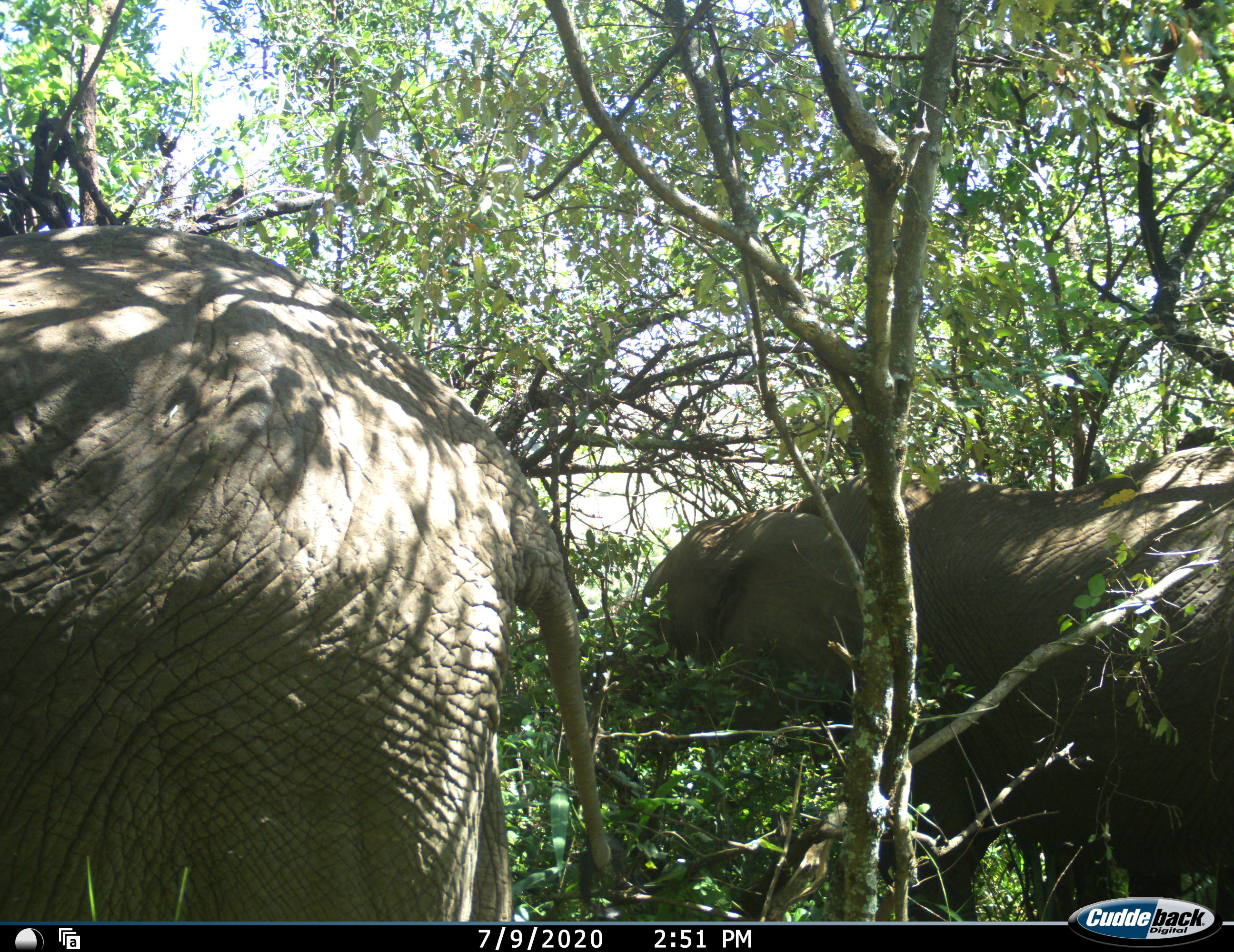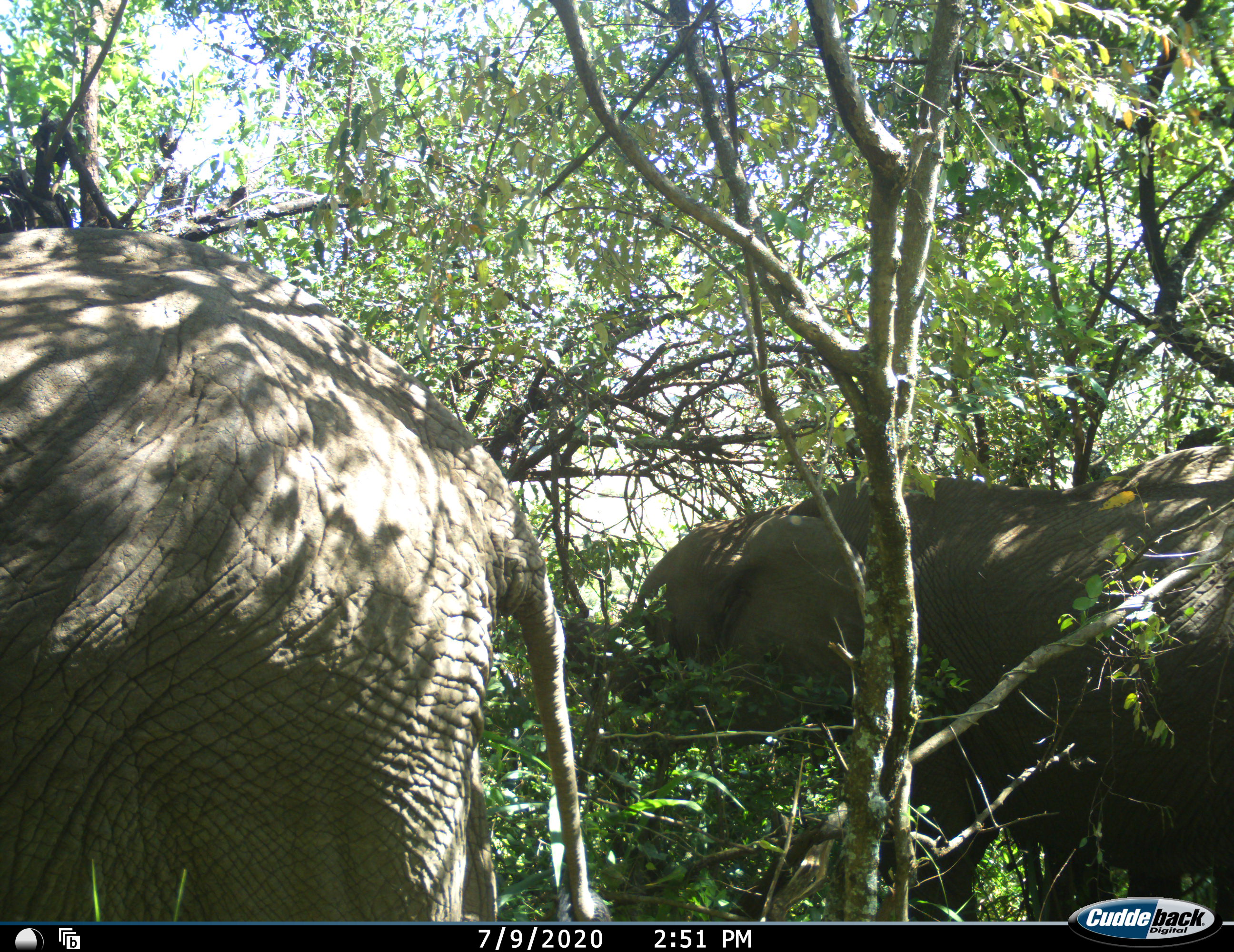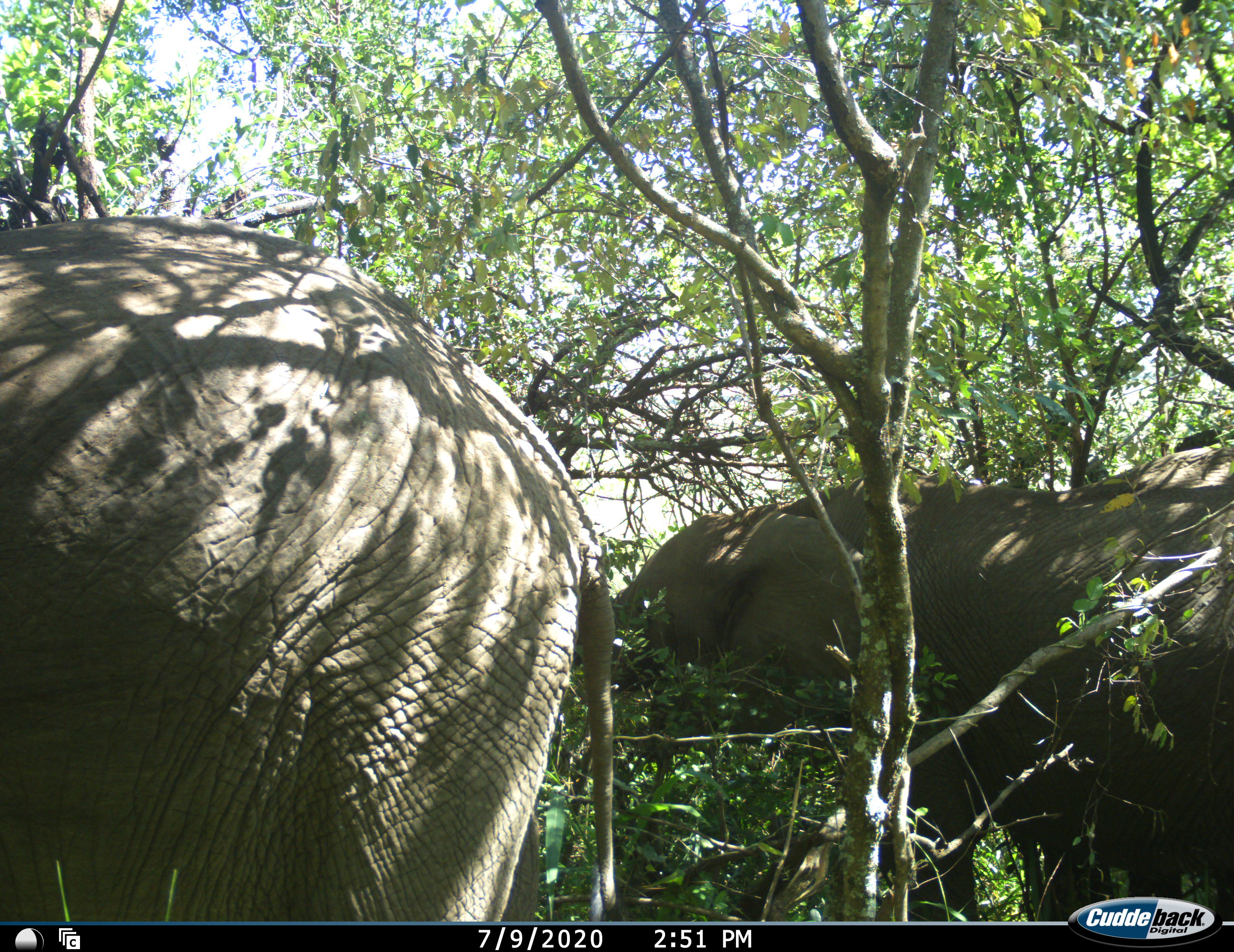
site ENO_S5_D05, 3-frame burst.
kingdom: Animalia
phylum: Chordata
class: Mammalia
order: Proboscidea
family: Elephantidae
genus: Loxodonta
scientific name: Loxodonta africana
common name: african bush elephant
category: elephant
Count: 2.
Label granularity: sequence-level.